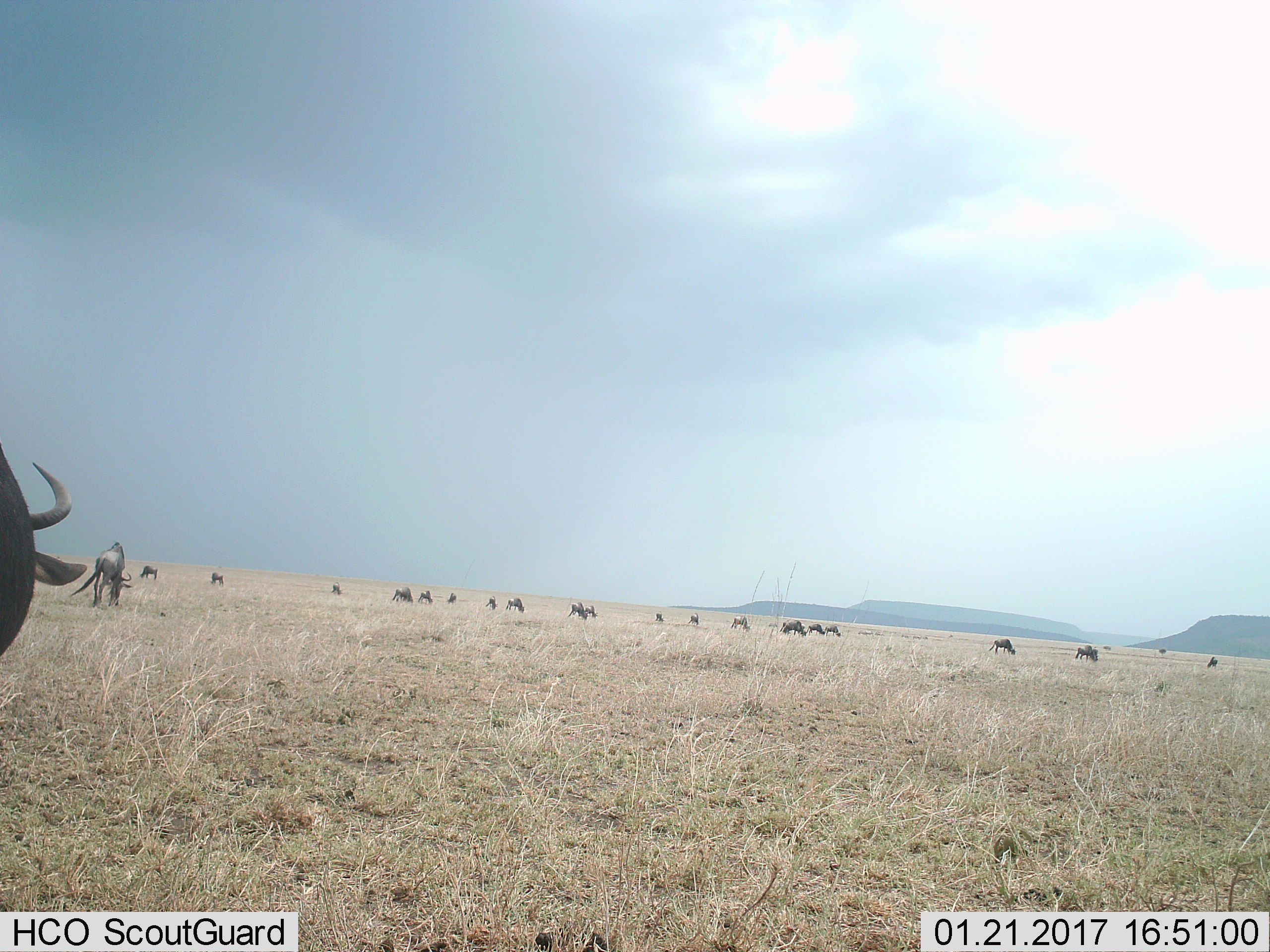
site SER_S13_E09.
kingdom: Animalia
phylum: Chordata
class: Mammalia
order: Artiodactyla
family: Bovidae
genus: Connochaetes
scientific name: Connochaetes taurinus taurinus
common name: blue wildebeest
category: wildebeestblue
Wildebeestblue (blue wildebeest) (Connochaetes taurinus taurinus), count 11-50. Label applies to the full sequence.